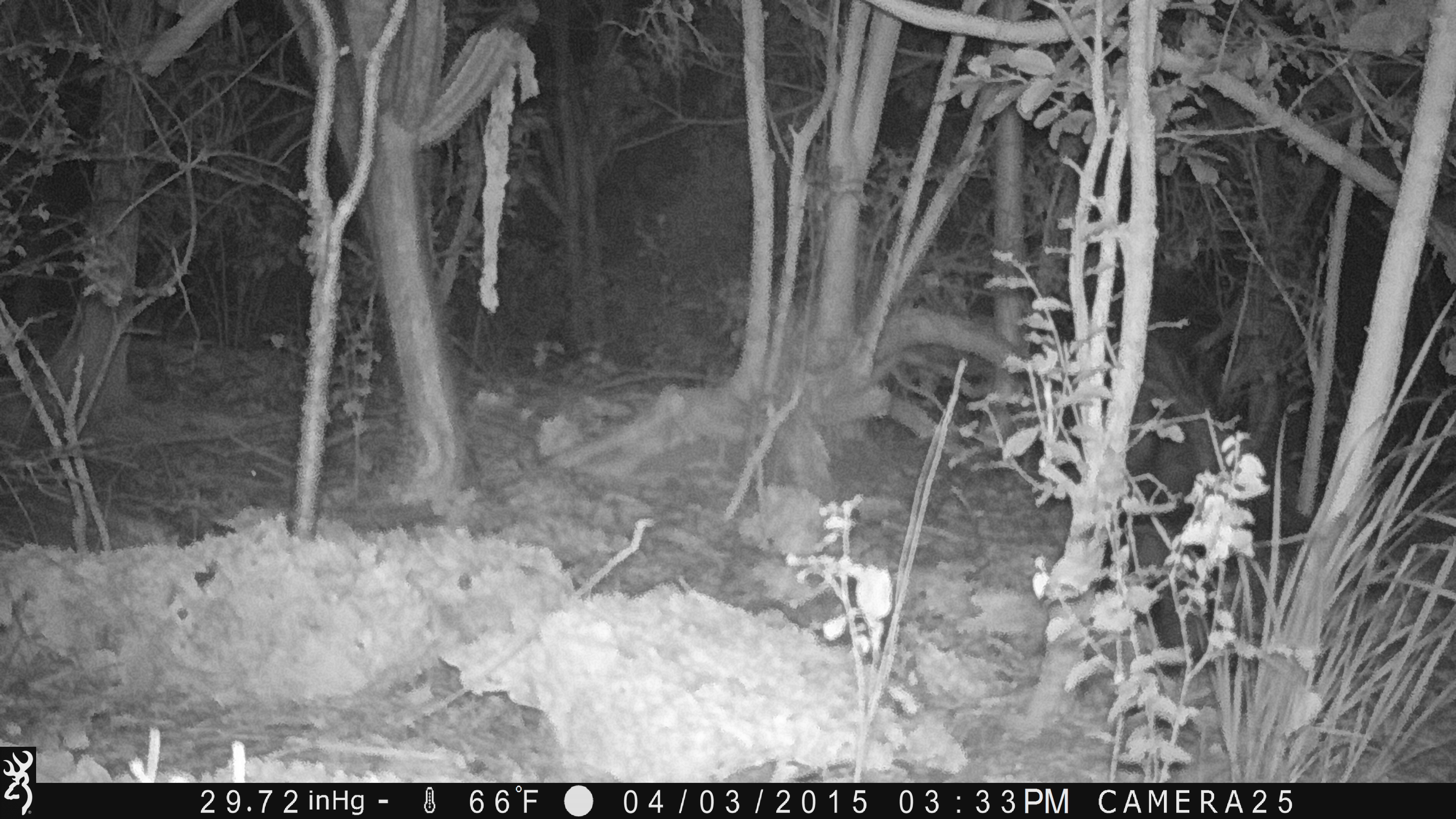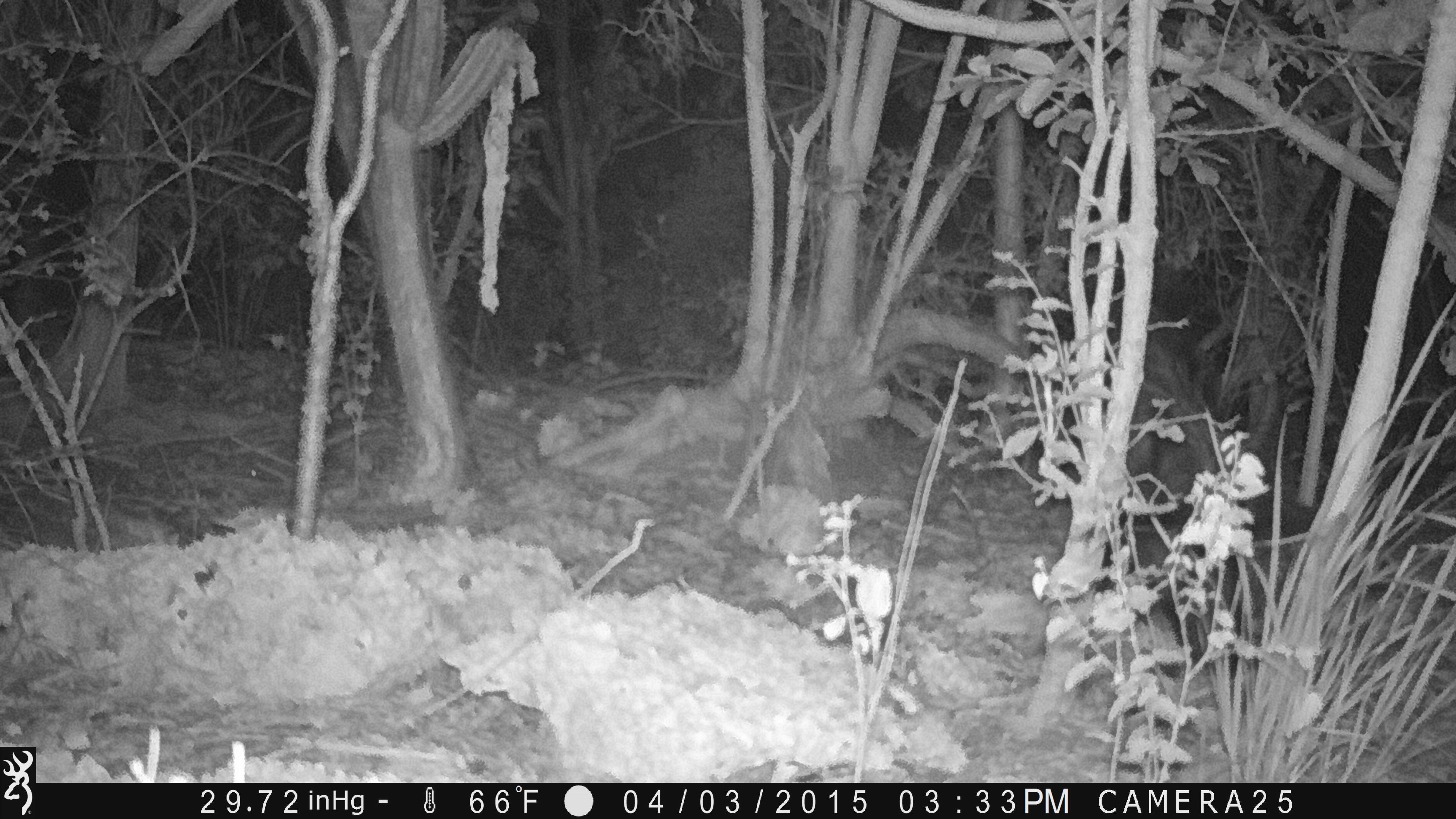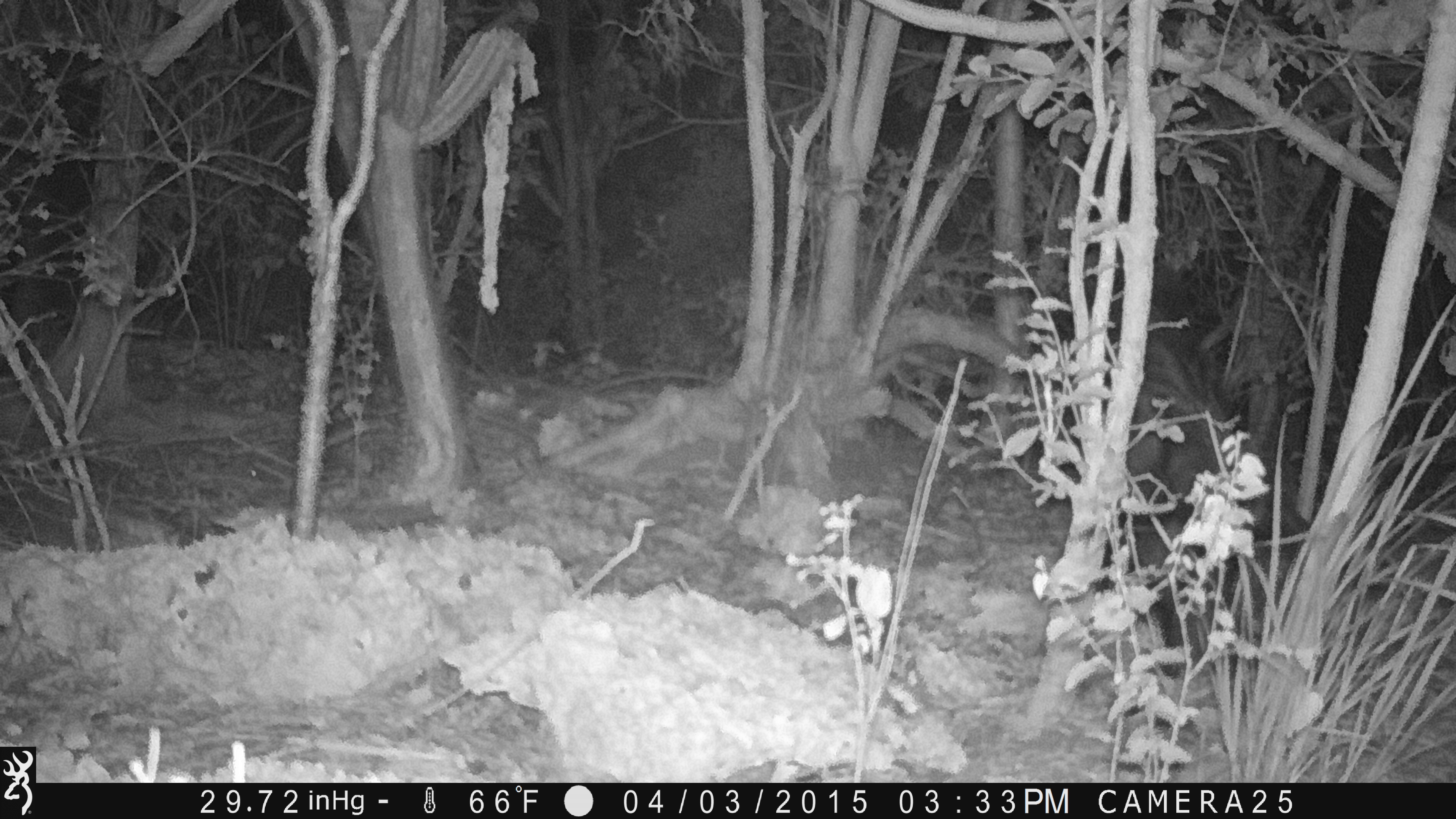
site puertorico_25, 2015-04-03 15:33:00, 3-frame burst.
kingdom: Animalia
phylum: Chordata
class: Mammalia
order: Artiodactyla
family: Suidae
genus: Sus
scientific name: Sus scrofa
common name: pig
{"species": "pig (Sus scrofa)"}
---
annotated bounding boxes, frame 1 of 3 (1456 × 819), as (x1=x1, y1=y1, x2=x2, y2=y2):
pig: (x1=1101, y1=279, x2=1282, y2=674)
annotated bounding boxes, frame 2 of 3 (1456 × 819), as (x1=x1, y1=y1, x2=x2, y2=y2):
pig: (x1=1122, y1=269, x2=1285, y2=622)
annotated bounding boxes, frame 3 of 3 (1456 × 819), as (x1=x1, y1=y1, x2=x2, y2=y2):
pig: (x1=1127, y1=262, x2=1285, y2=622)